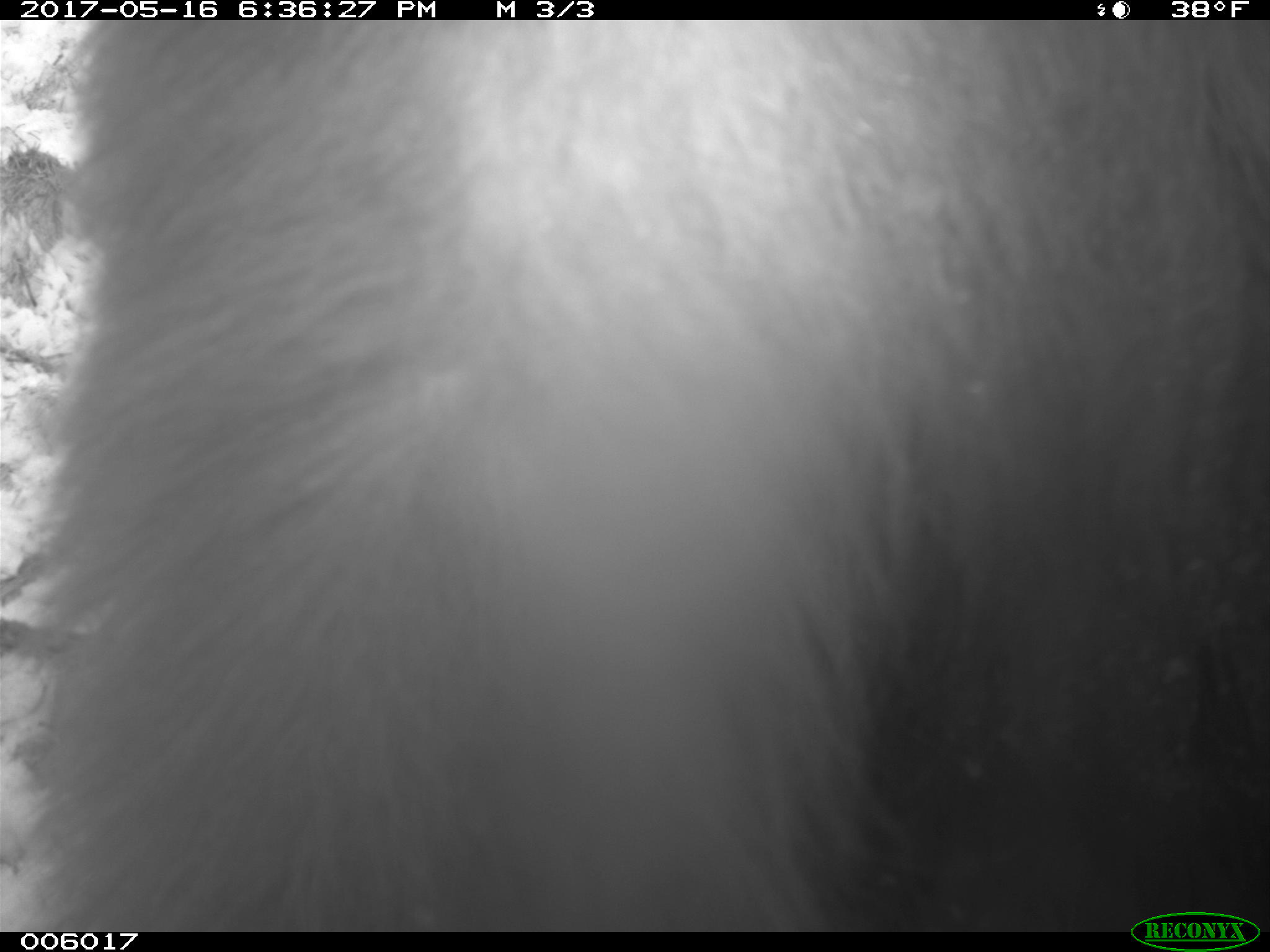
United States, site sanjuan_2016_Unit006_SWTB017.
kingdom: Animalia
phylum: Chordata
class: Mammalia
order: Carnivora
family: Ursidae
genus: Ursus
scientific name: Ursus americanus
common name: american black bear